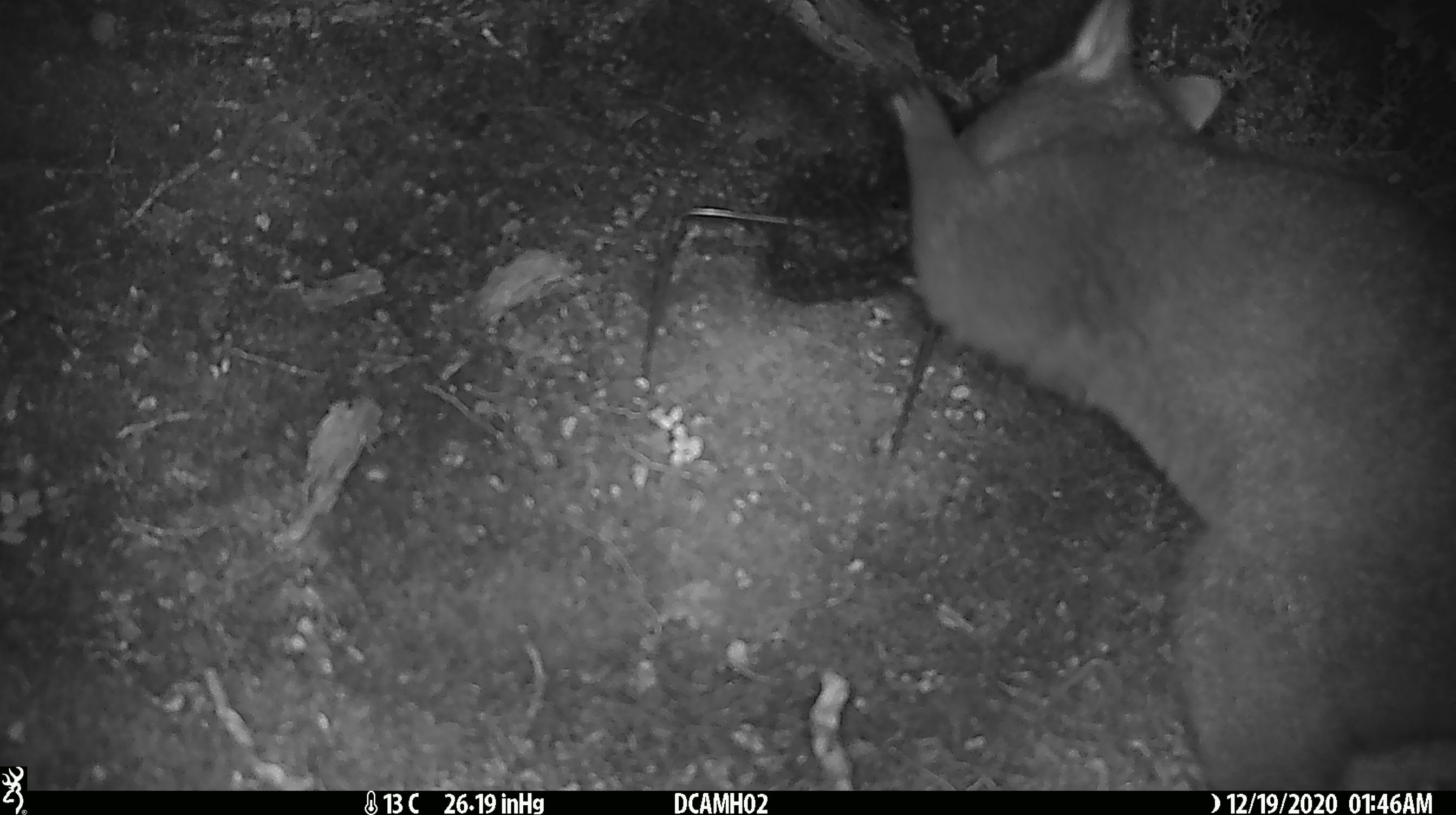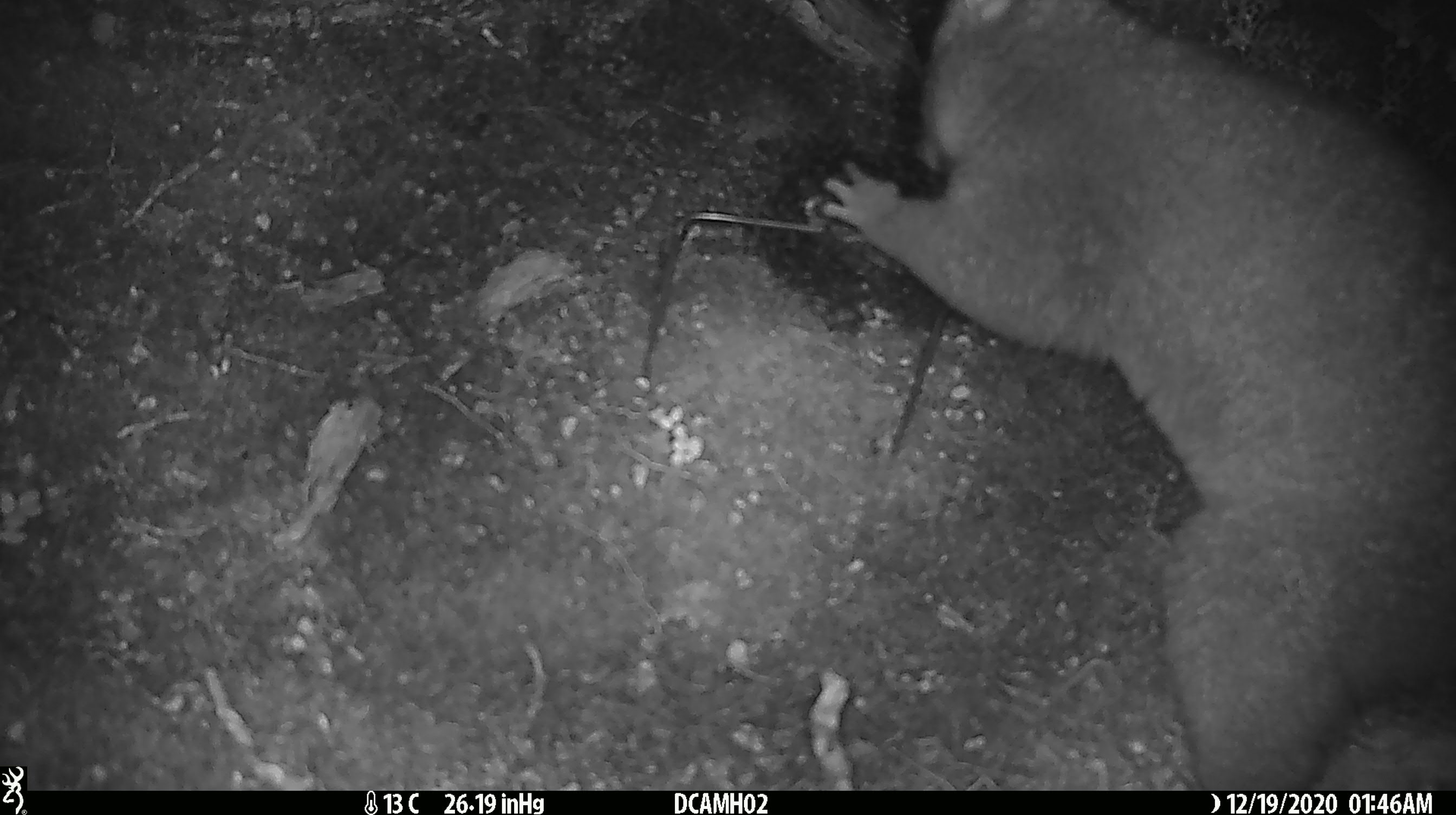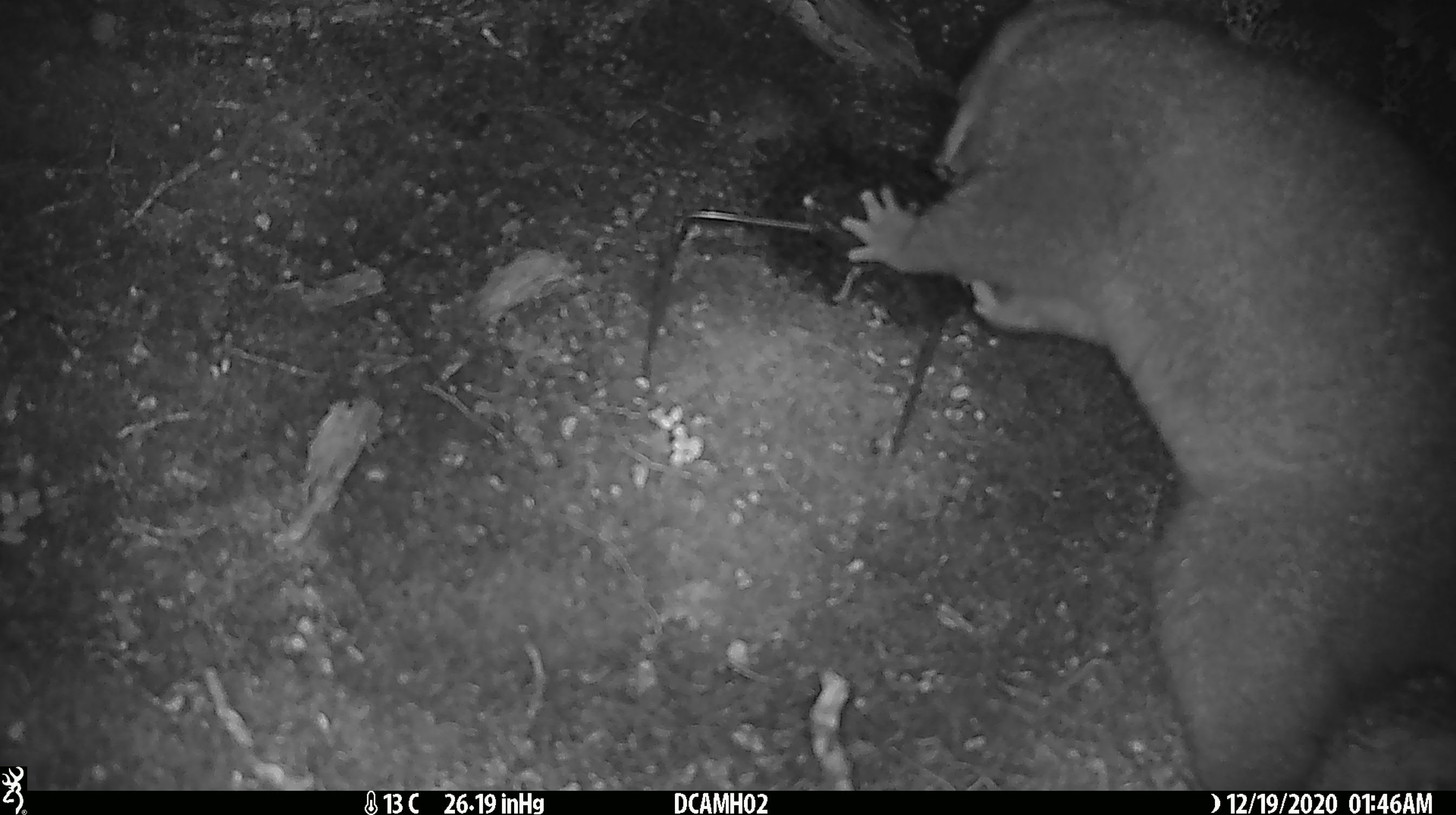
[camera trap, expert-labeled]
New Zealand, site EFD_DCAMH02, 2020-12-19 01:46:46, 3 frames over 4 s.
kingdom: Animalia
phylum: Chordata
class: Mammalia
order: Diprotodontia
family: Phalangeridae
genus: Trichosurus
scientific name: Trichosurus vulpecula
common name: common brushtail possum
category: possum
Possum (common brushtail possum) (Trichosurus vulpecula).